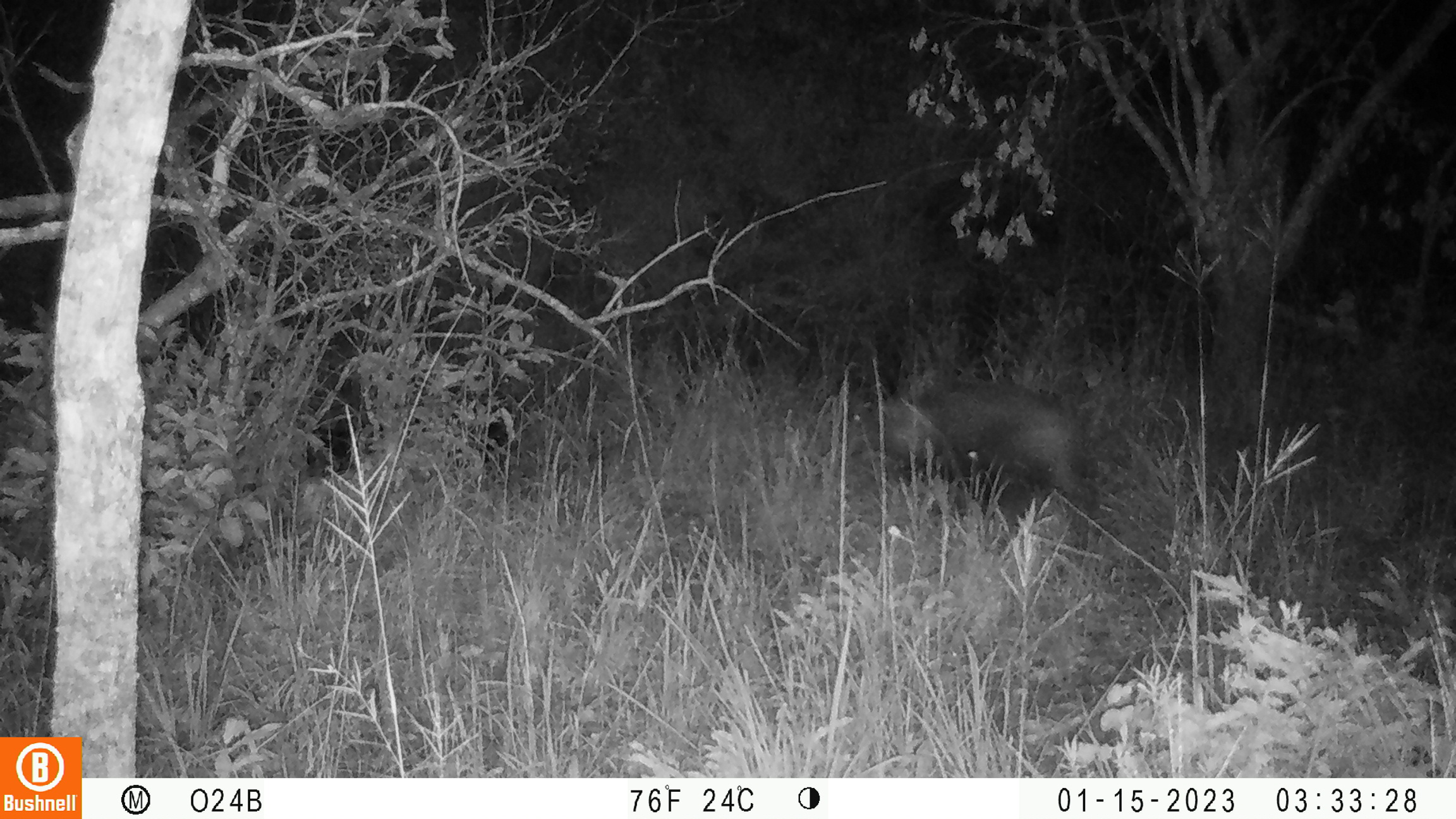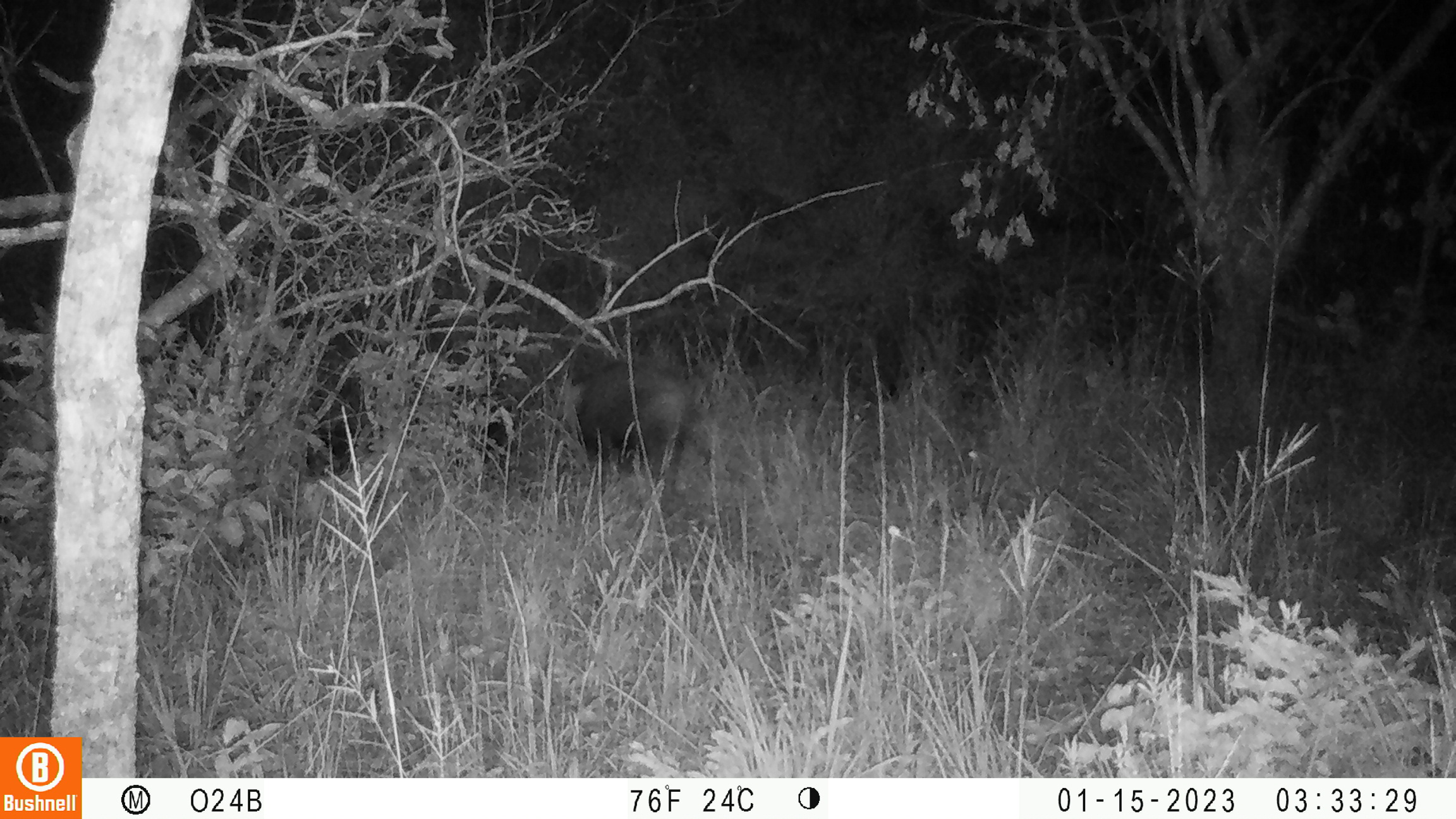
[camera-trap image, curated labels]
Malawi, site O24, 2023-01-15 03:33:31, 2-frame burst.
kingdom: Animalia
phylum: Chordata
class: Mammalia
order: Artiodactyla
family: Suidae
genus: Potamochoerus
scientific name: Potamochoerus larvatus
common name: bushpig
Bushpig (Potamochoerus larvatus), count 1.